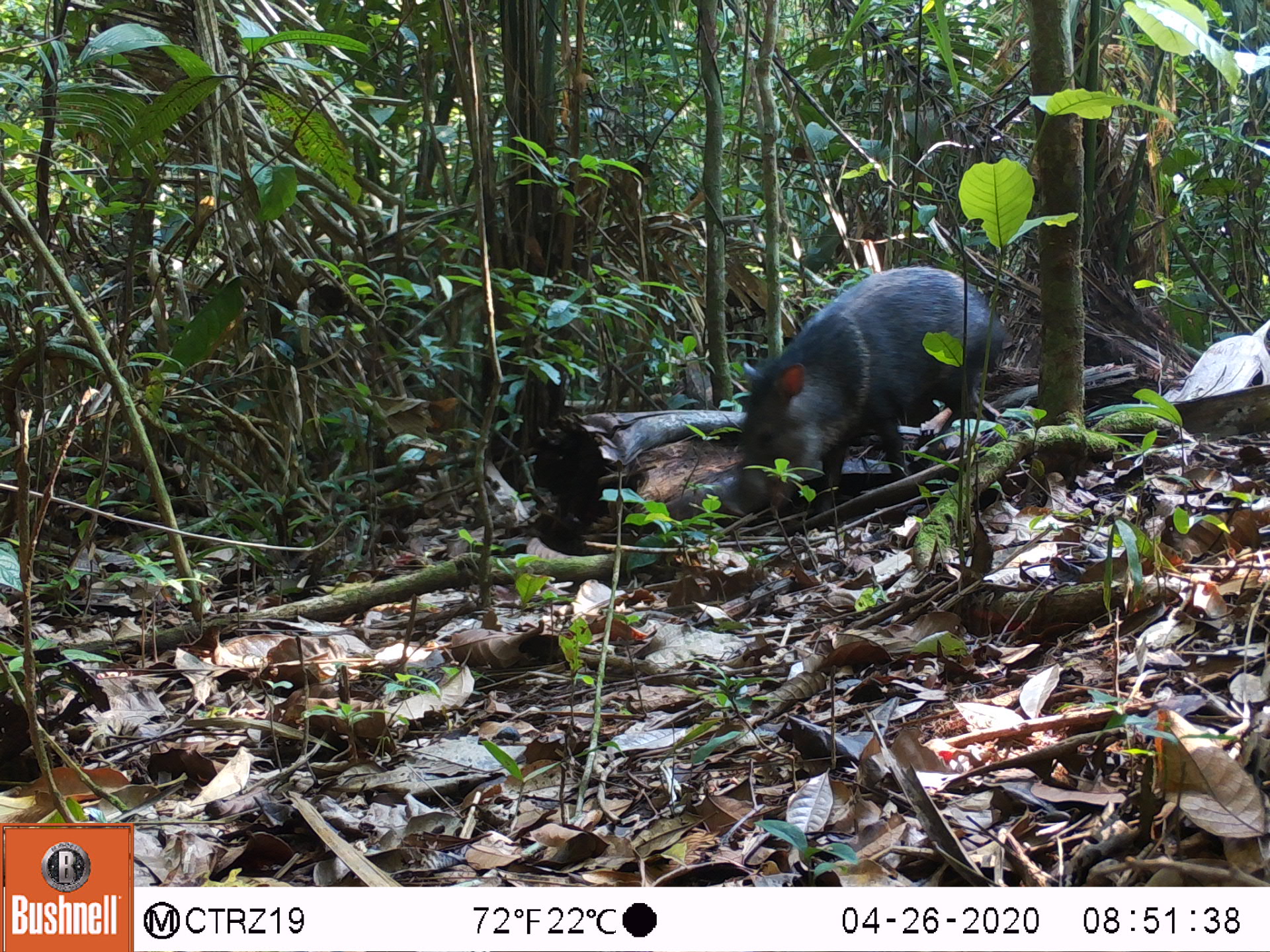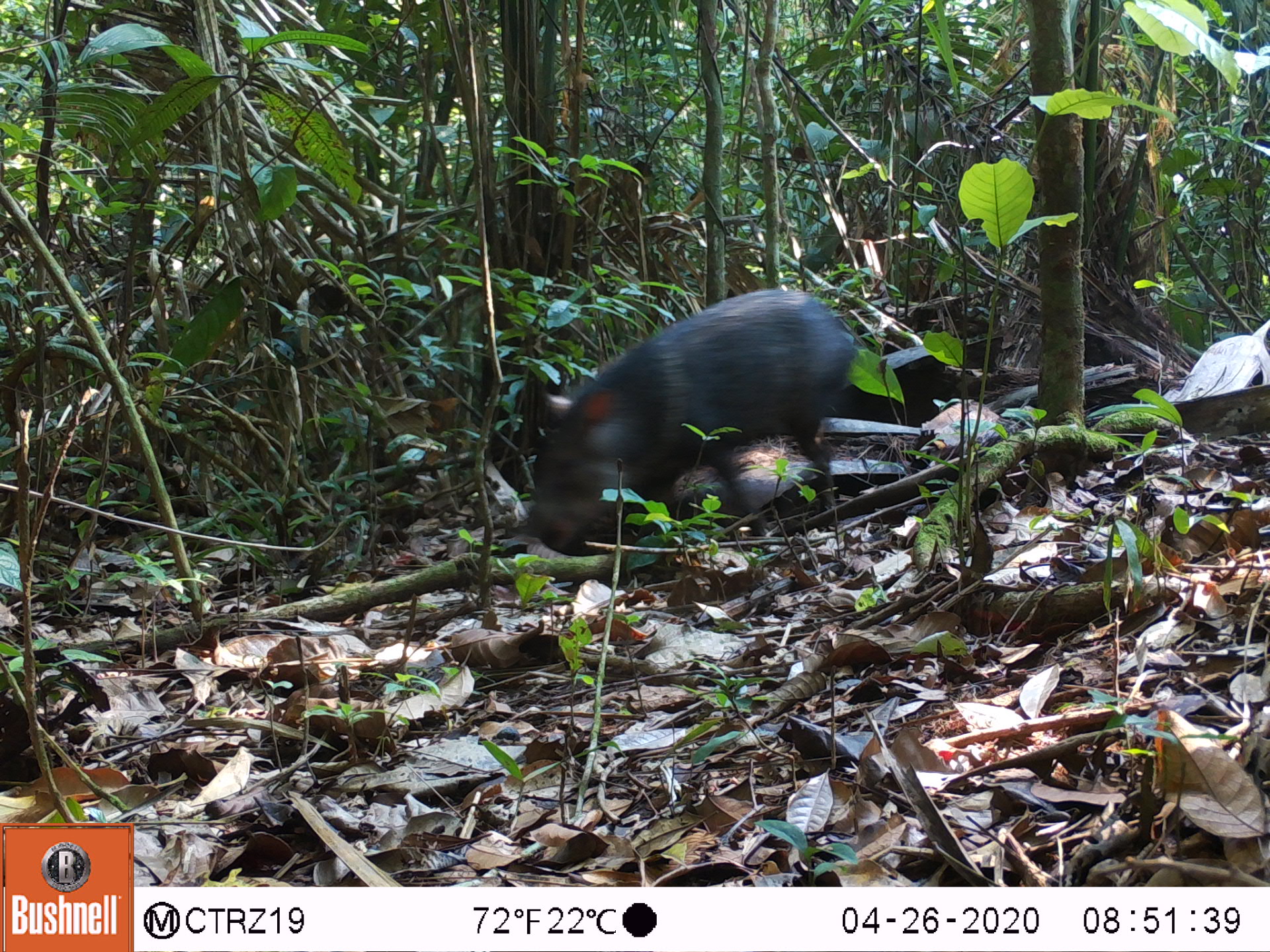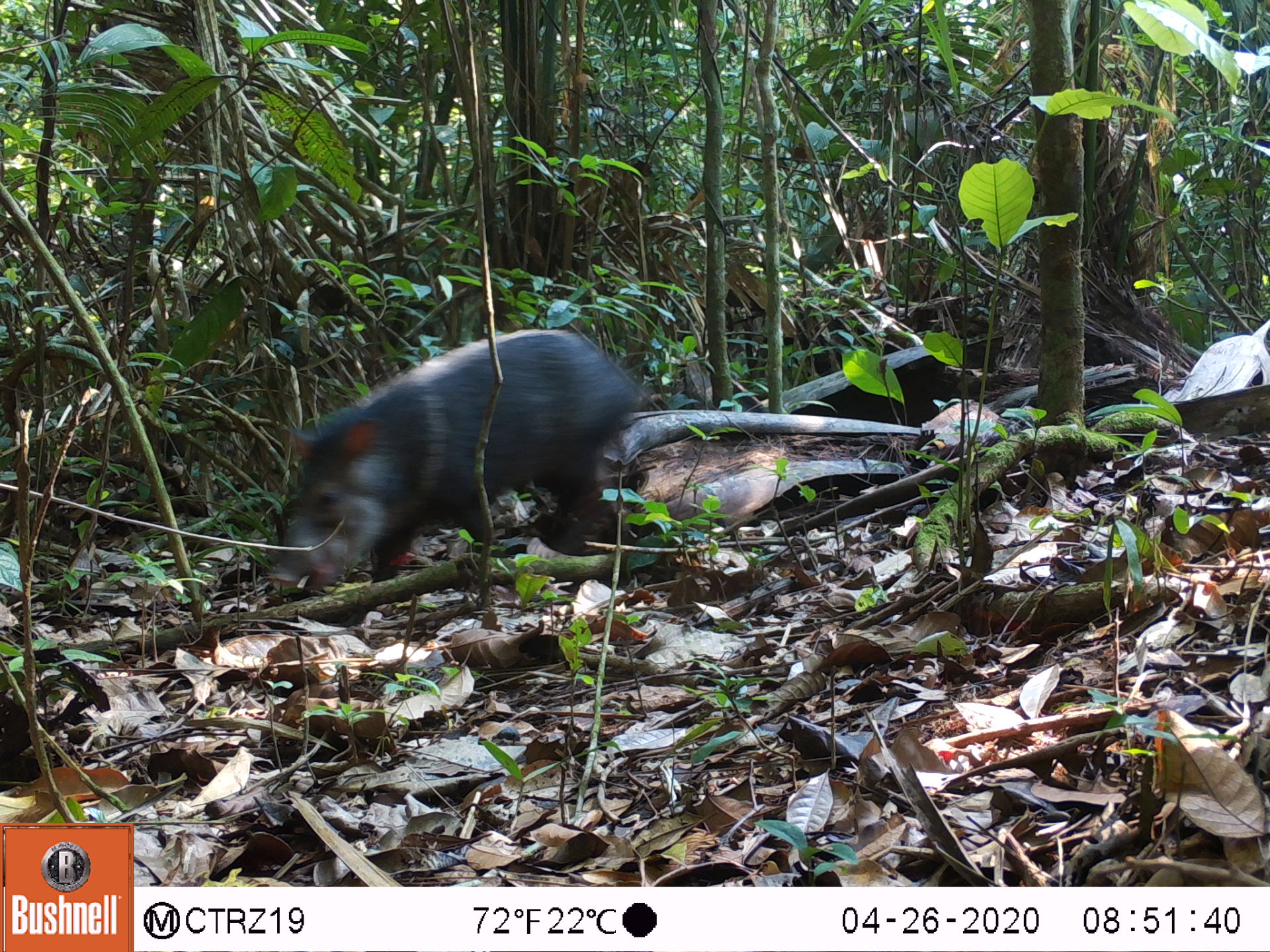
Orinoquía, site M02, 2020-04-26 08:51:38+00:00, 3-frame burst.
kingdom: Animalia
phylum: Chordata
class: Mammalia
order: Artiodactyla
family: Tayassuidae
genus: Pecari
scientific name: Pecari tajacu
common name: collared peccary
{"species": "collared peccary (Pecari tajacu)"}